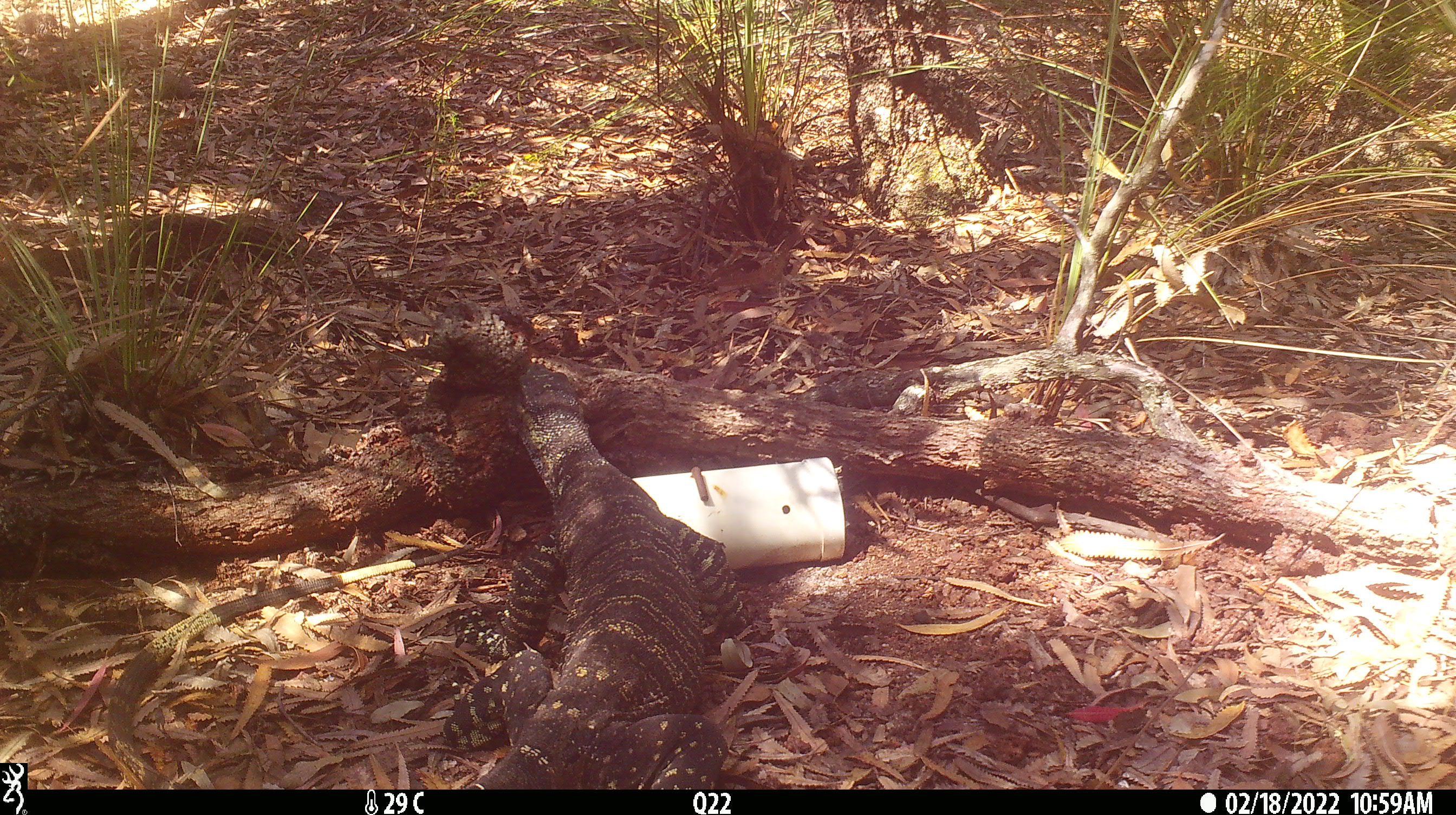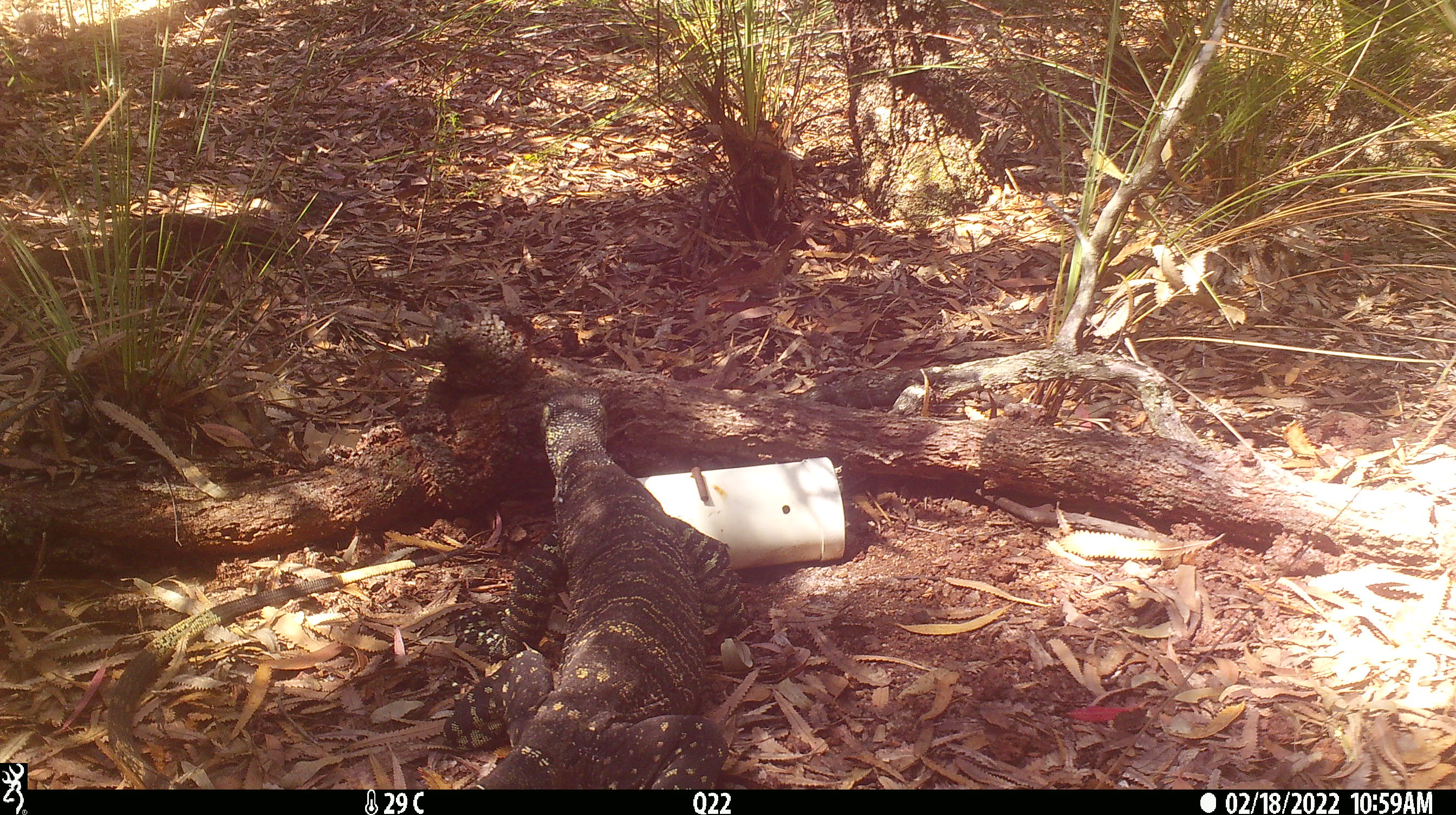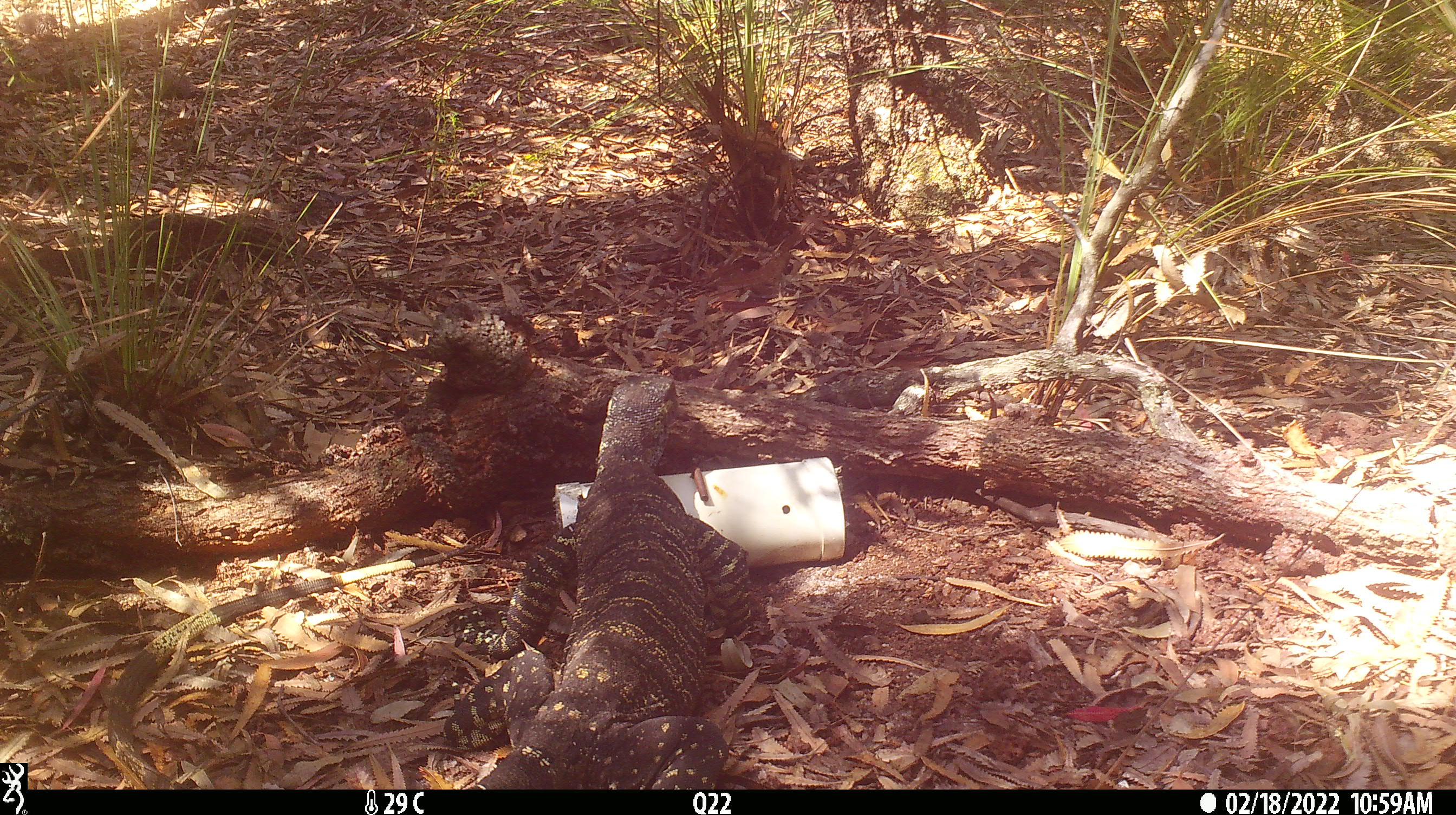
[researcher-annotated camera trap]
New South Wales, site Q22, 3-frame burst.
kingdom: Animalia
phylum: Chordata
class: Reptilia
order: Squamata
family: Varanidae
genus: Varanus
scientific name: Varanus varius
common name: lace monitor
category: goanna